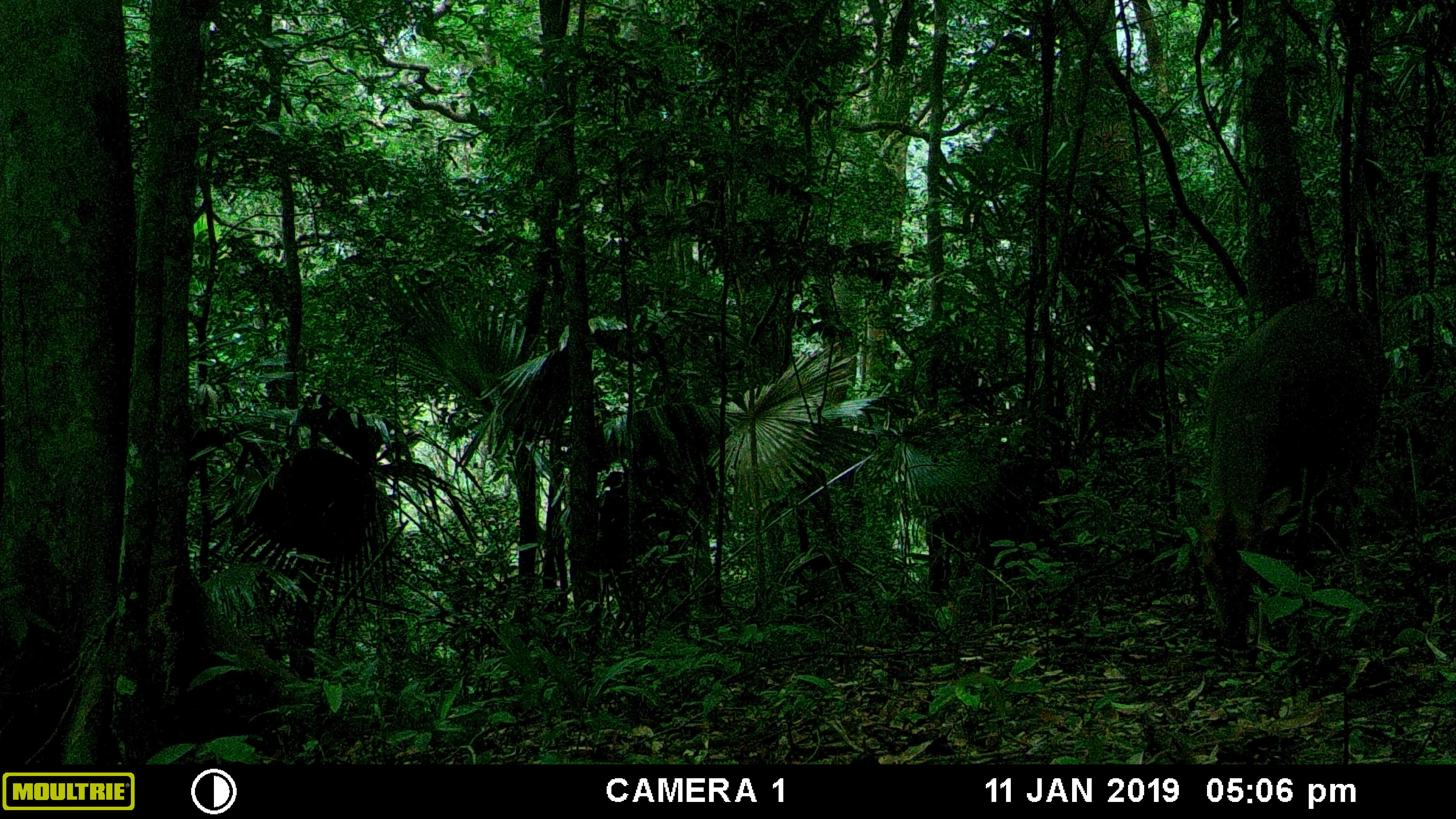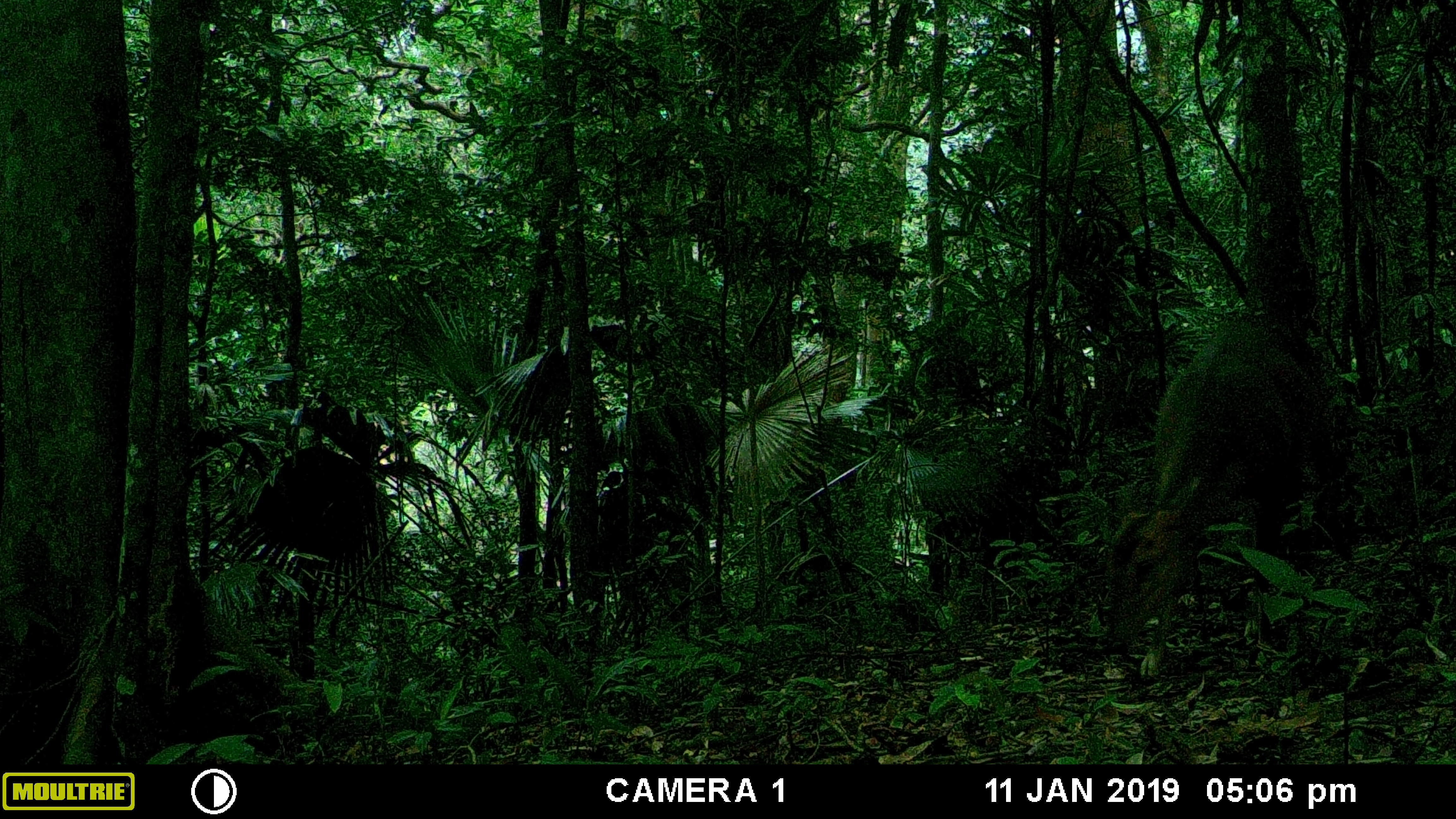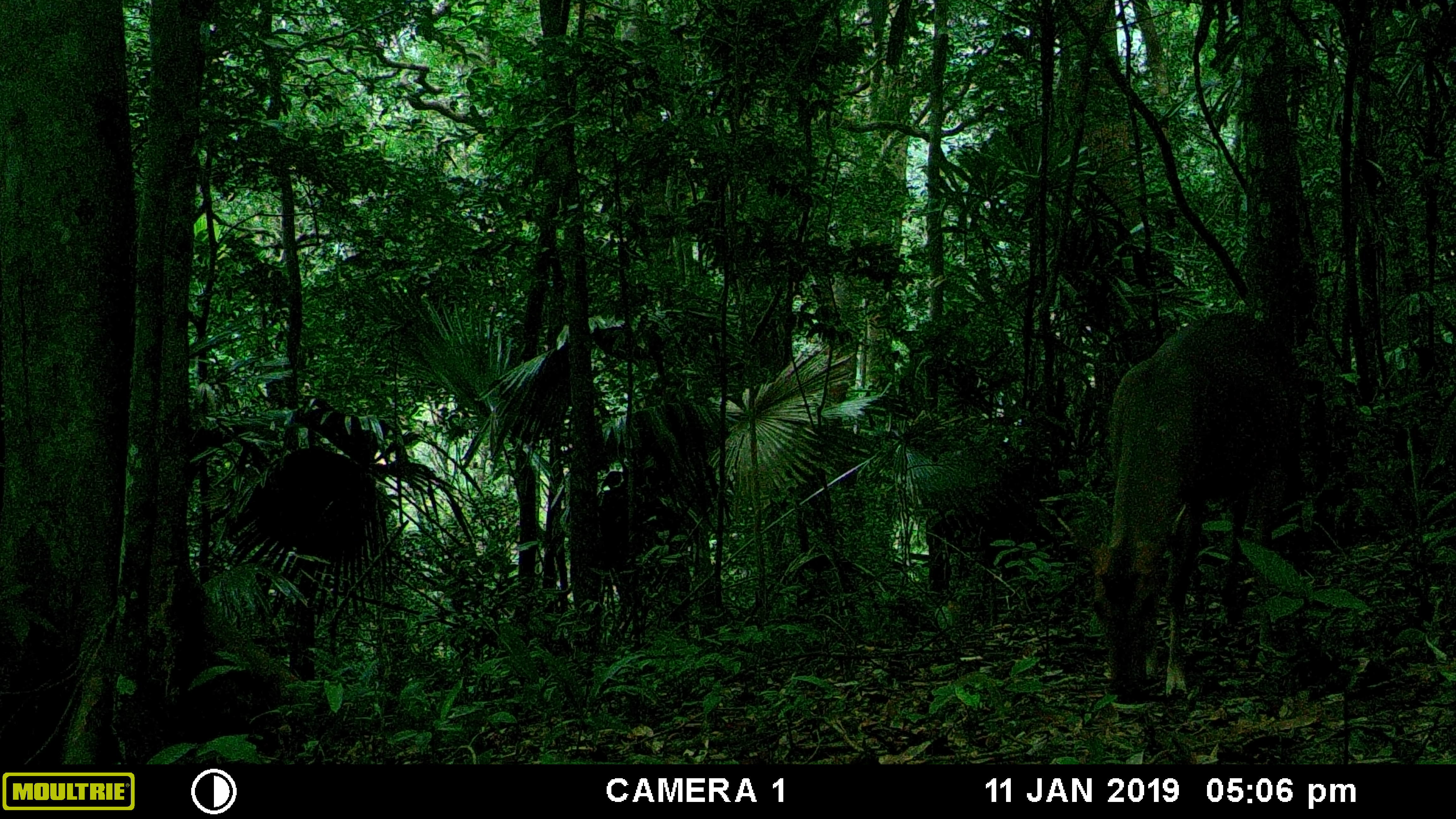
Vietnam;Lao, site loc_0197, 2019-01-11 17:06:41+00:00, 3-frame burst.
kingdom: Animalia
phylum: Chordata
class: Mammalia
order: Artiodactyla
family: Cervidae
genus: Muntiacus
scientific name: Muntiacus vuquangensis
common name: large-antlered muntjac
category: large antlered muntjac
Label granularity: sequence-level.